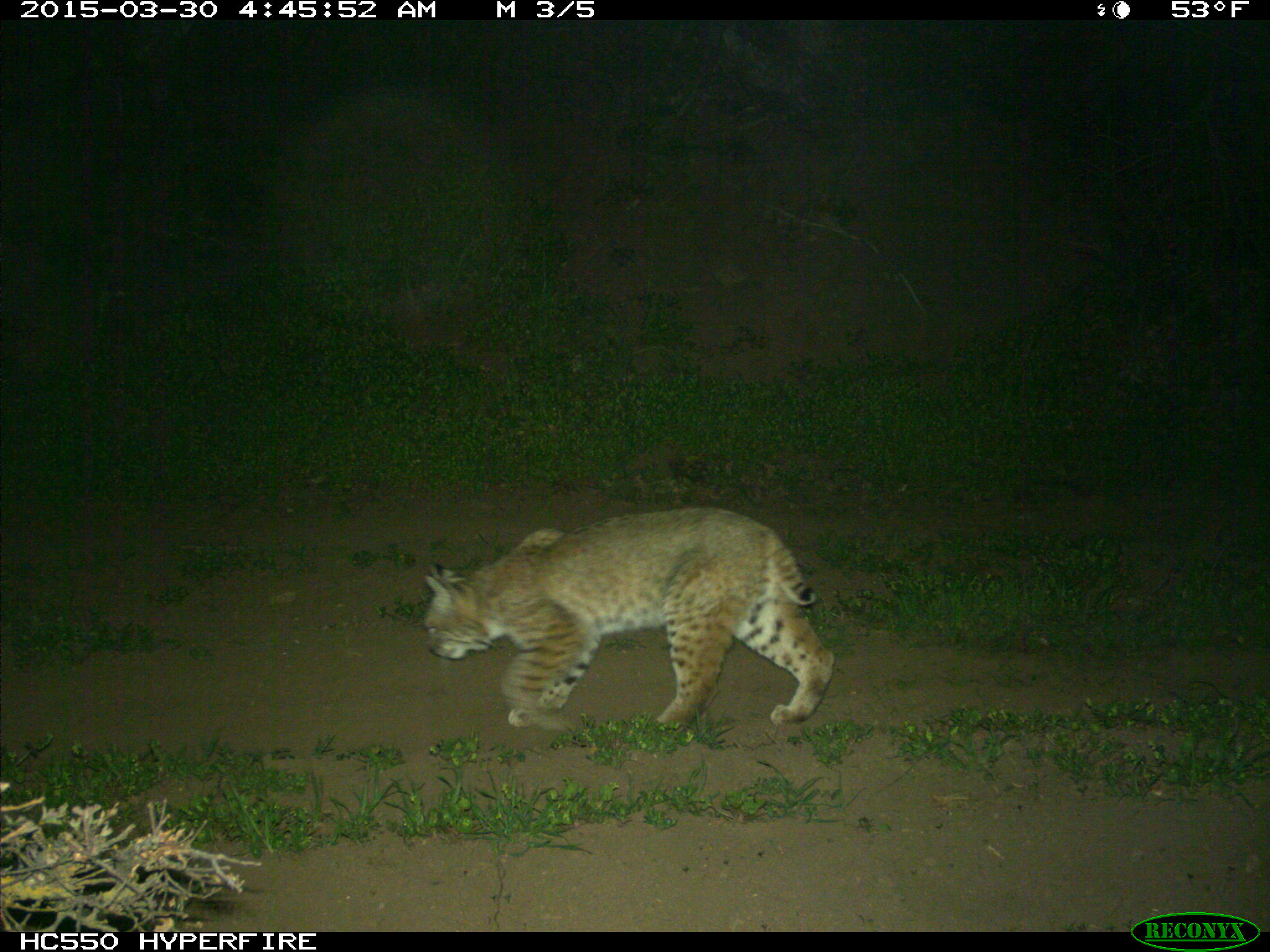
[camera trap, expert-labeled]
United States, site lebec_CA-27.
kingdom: Animalia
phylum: Chordata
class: Mammalia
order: Carnivora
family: Felidae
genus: Lynx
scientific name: Lynx rufus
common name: bobcat